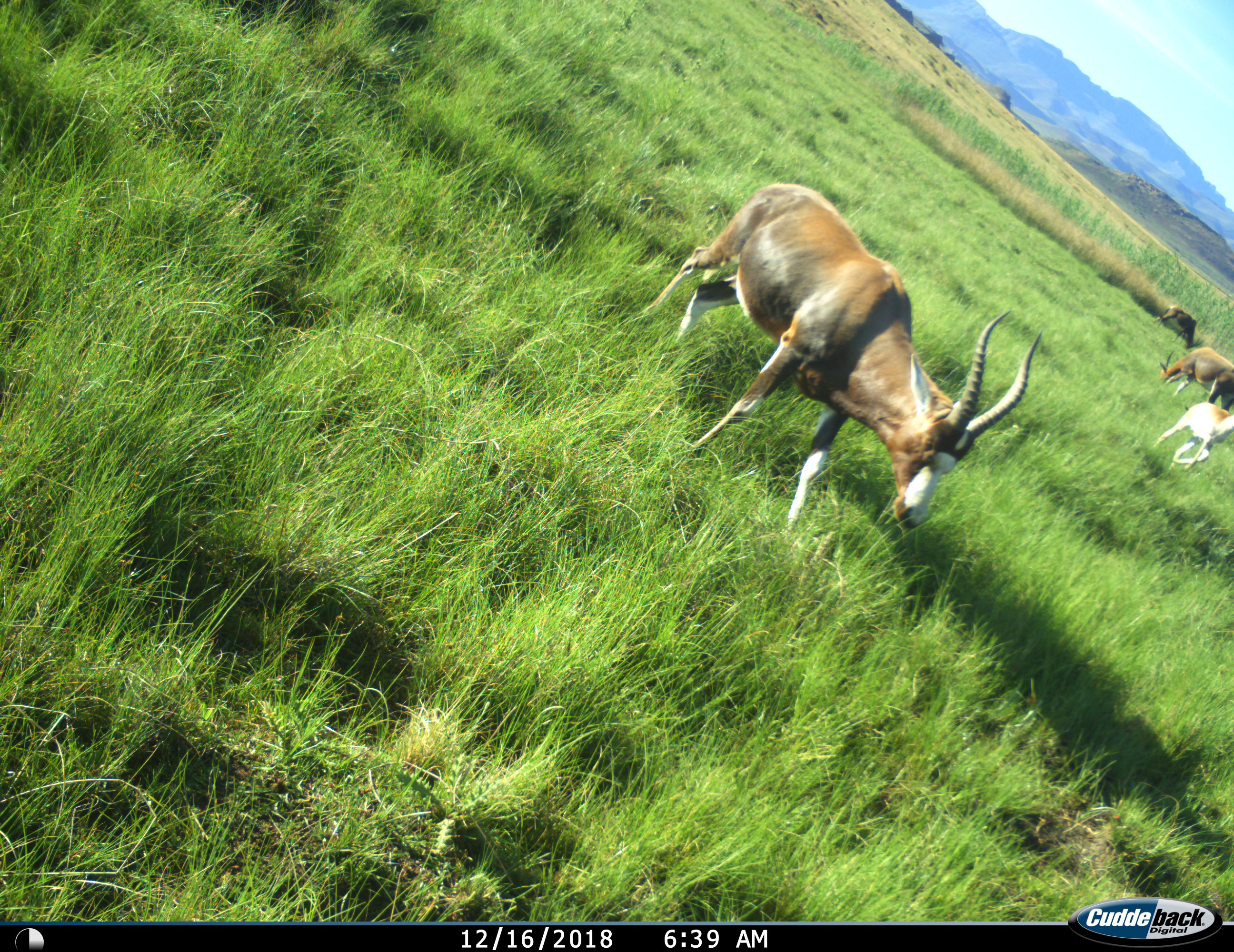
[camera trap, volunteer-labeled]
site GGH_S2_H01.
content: unidentified animal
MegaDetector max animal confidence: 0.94